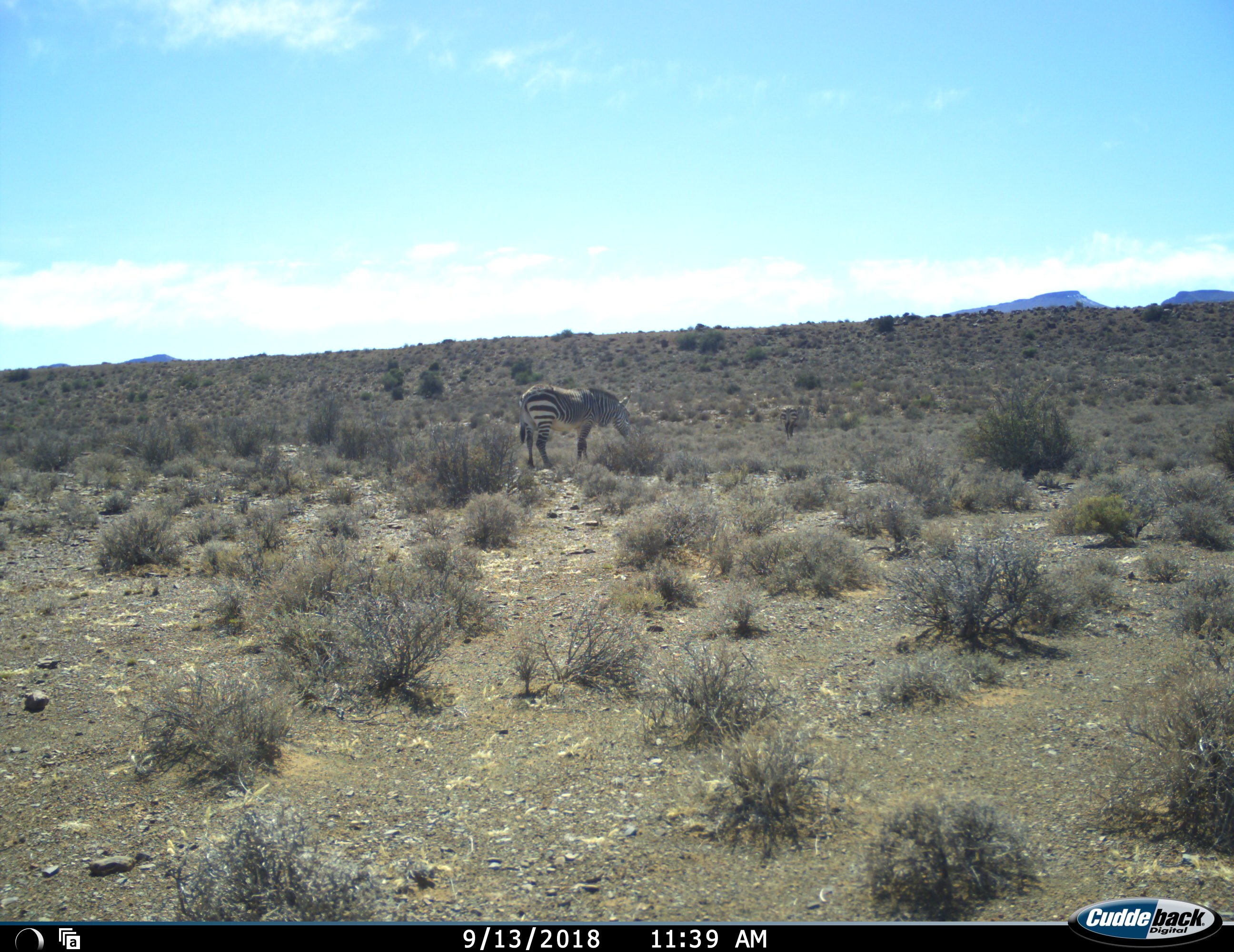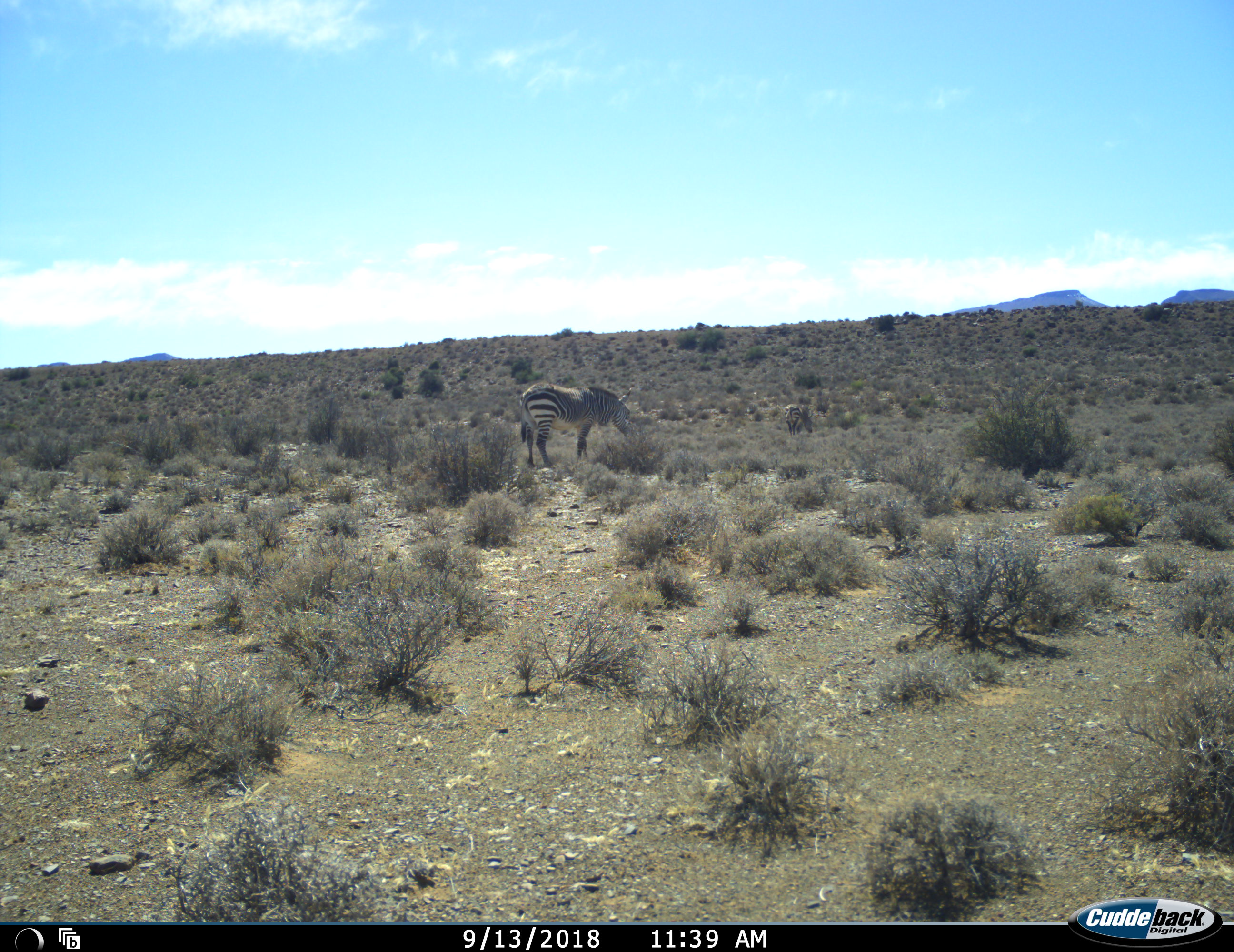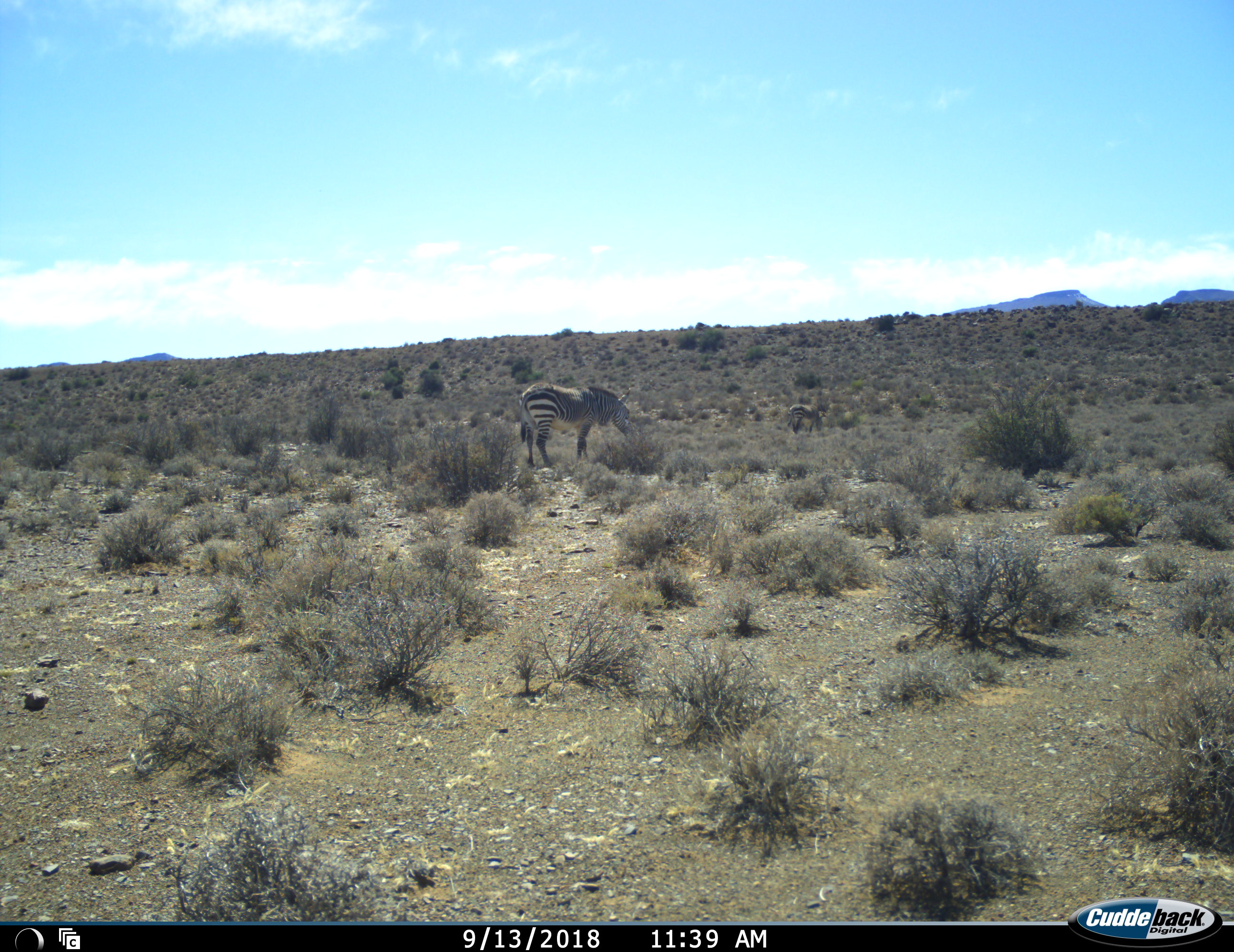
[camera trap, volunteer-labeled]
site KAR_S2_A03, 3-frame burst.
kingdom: Animalia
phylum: Chordata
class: Mammalia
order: Perissodactyla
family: Equidae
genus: Equus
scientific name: Equus zebra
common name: mountain zebra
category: zebramountain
Zebramountain (mountain zebra) (Equus zebra), count 2. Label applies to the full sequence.